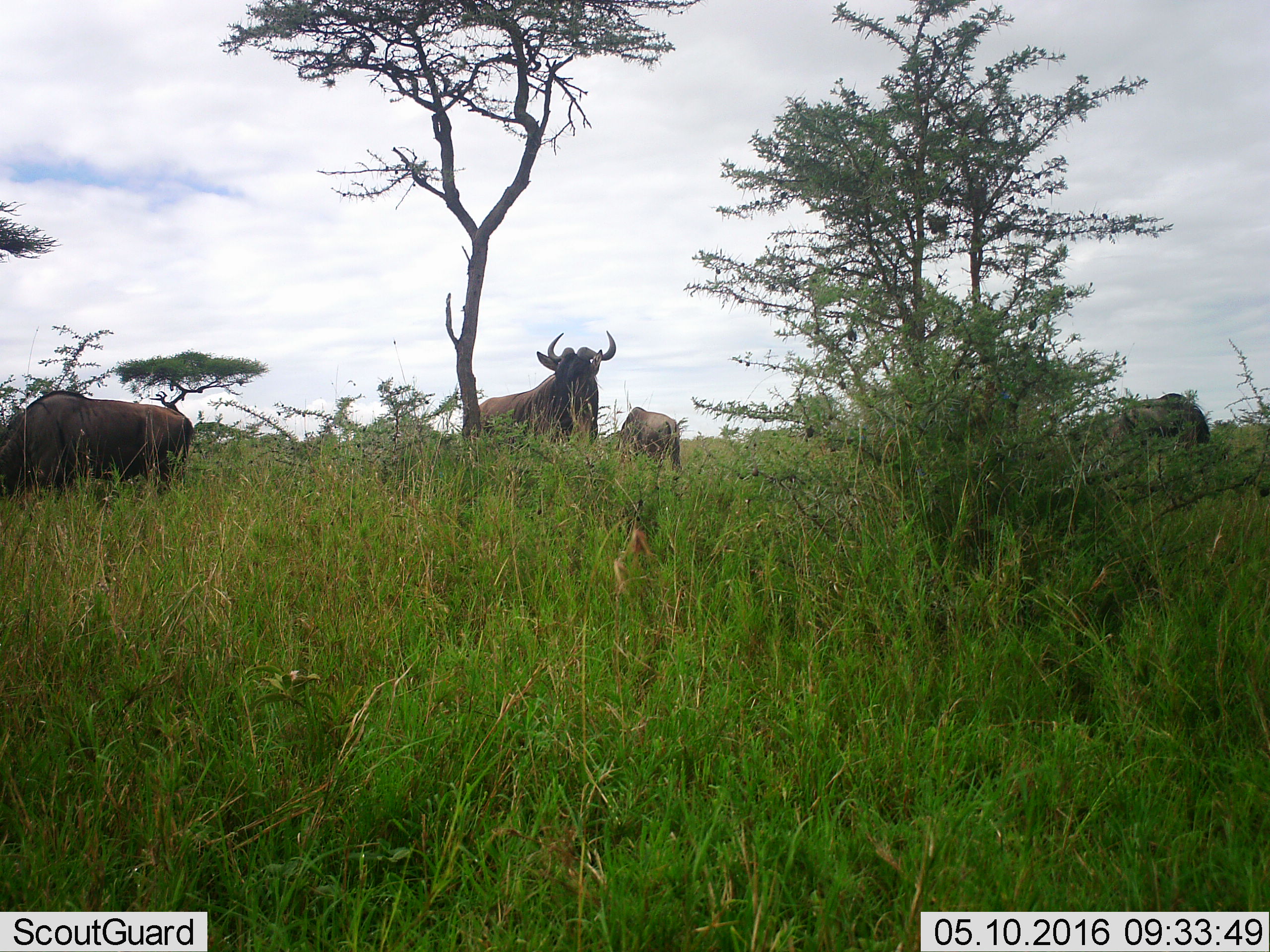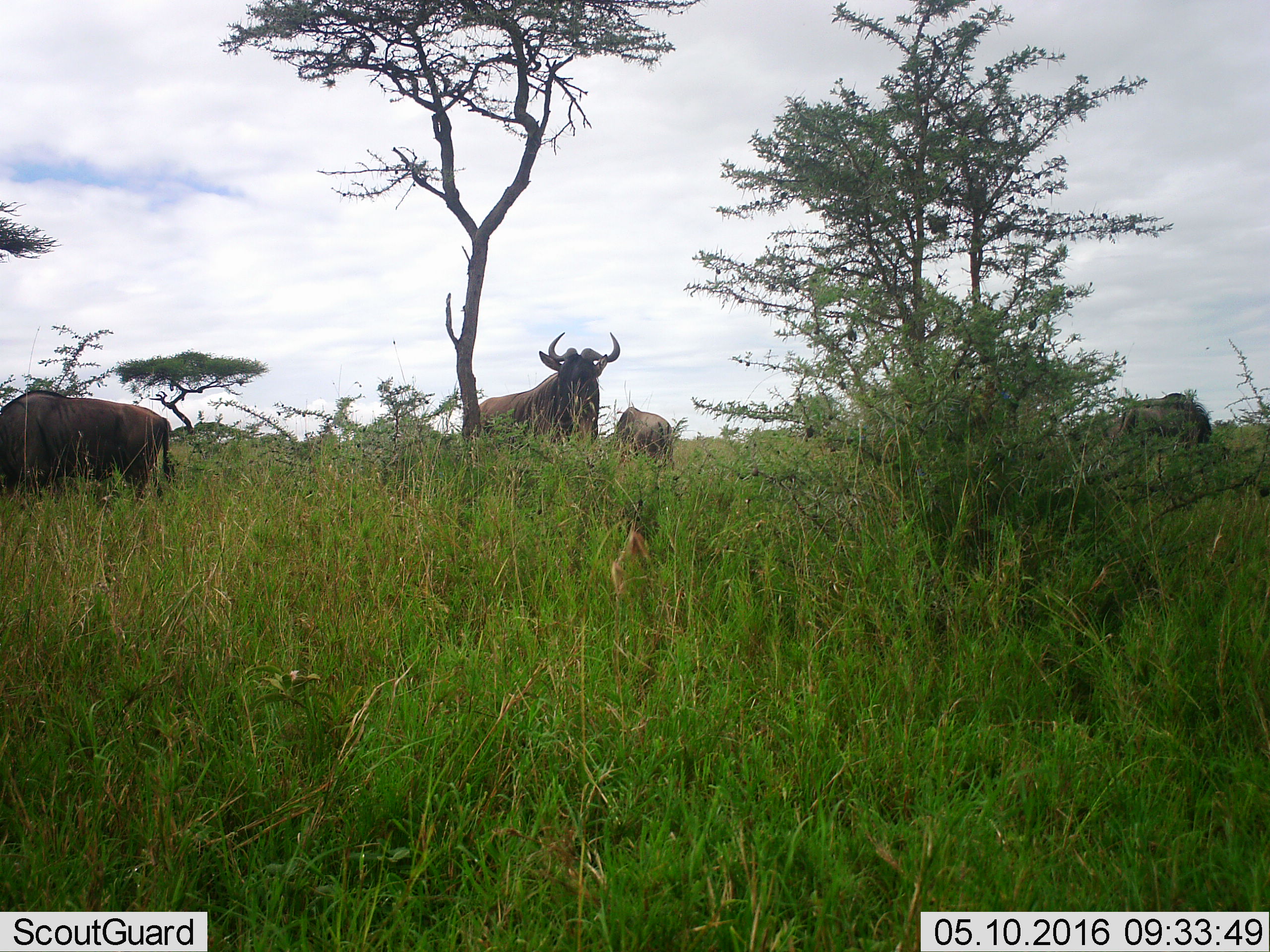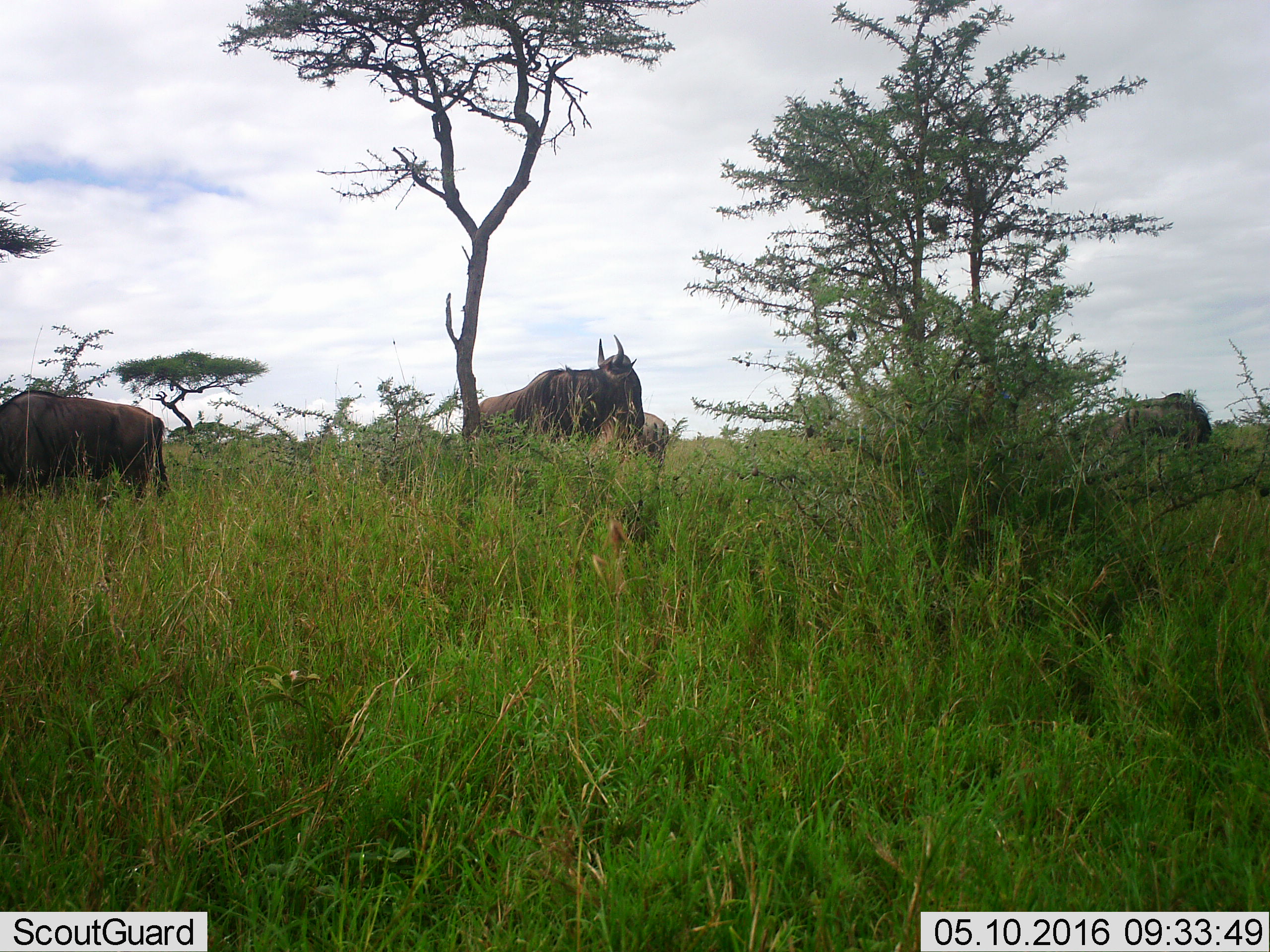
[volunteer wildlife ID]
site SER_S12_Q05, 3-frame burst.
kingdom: Animalia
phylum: Chordata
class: Mammalia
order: Artiodactyla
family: Bovidae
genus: Connochaetes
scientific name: Connochaetes taurinus taurinus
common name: blue wildebeest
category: wildebeestblue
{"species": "wildebeestblue (blue wildebeest) (Connochaetes taurinus taurinus)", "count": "4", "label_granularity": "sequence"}